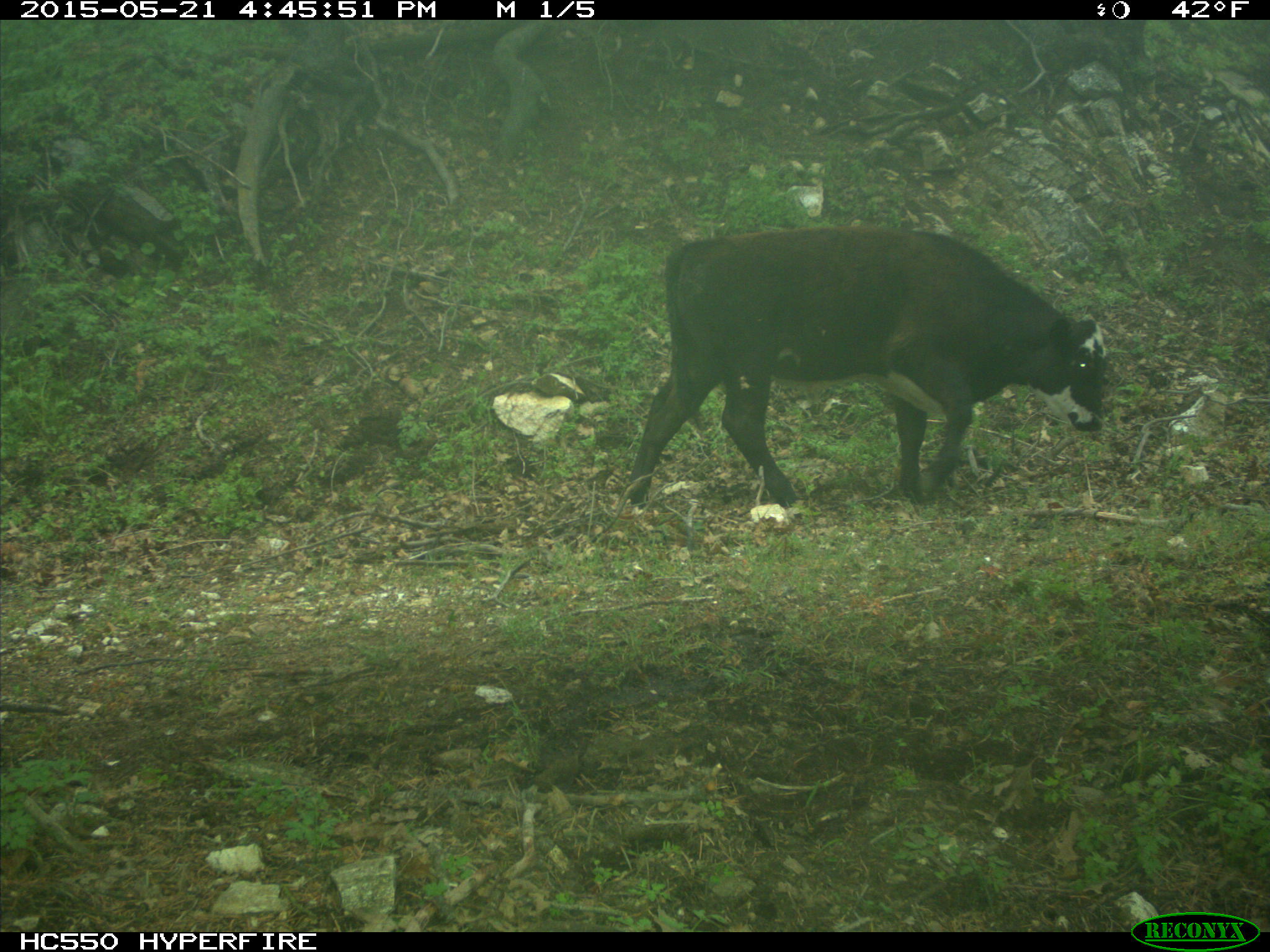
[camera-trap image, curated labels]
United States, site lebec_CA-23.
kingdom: Animalia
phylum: Chordata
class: Mammalia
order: Artiodactyla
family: Bovidae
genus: Bos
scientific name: Bos taurus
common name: domestic cow